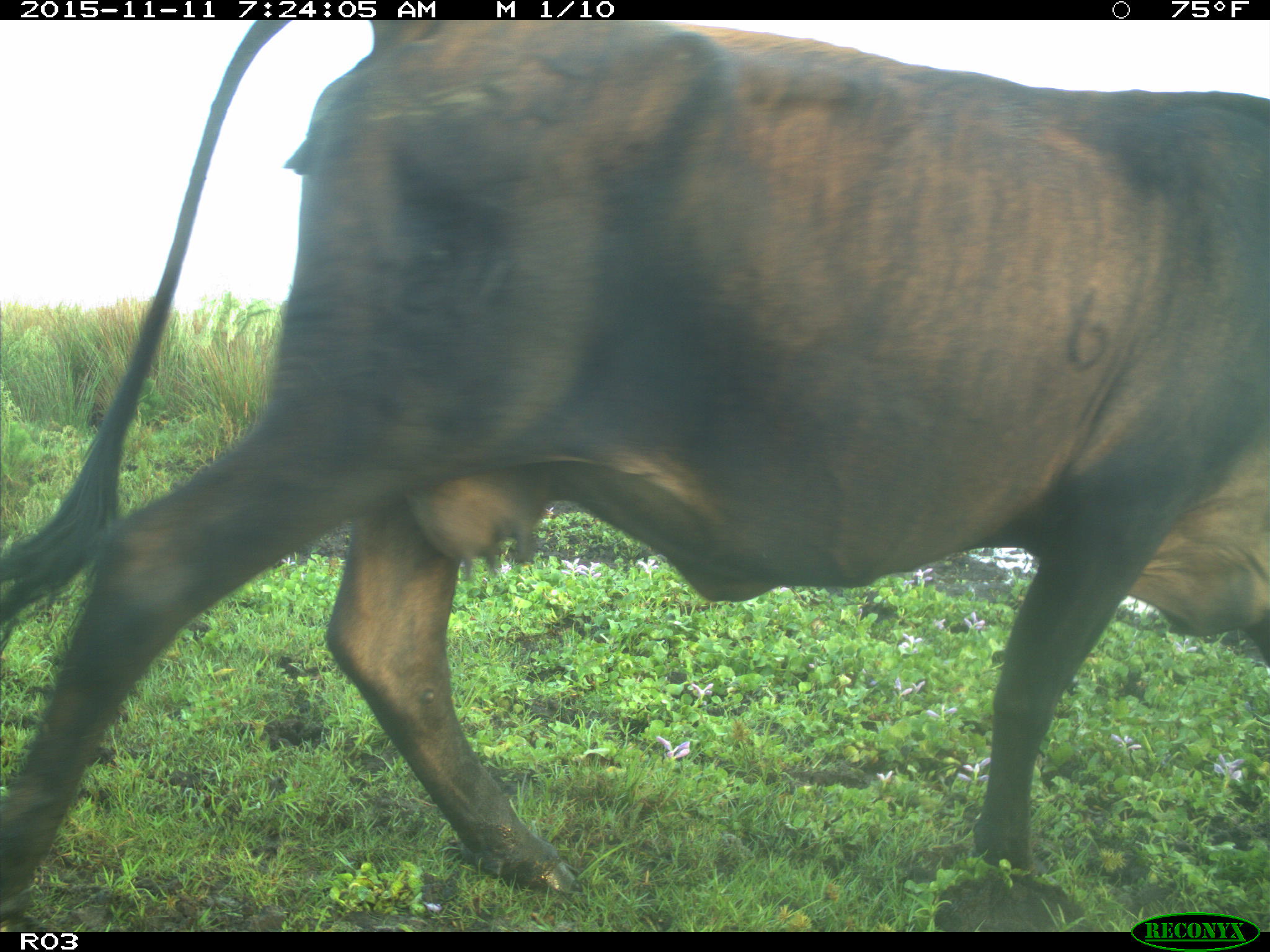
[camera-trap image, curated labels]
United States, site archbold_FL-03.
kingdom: Animalia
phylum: Chordata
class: Mammalia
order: Artiodactyla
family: Bovidae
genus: Bos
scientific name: Bos taurus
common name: domestic cow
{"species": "Bos taurus (domestic cow)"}